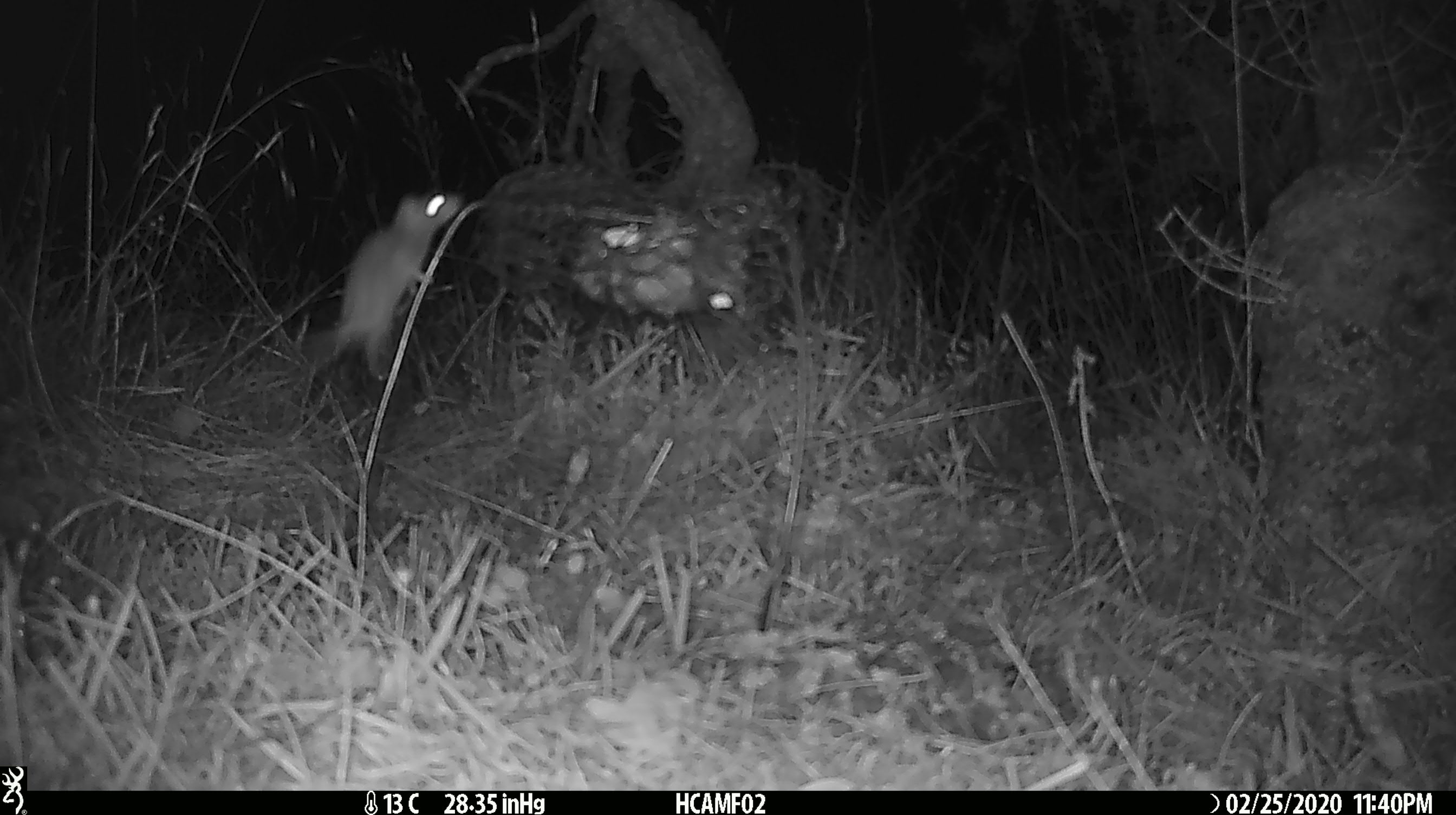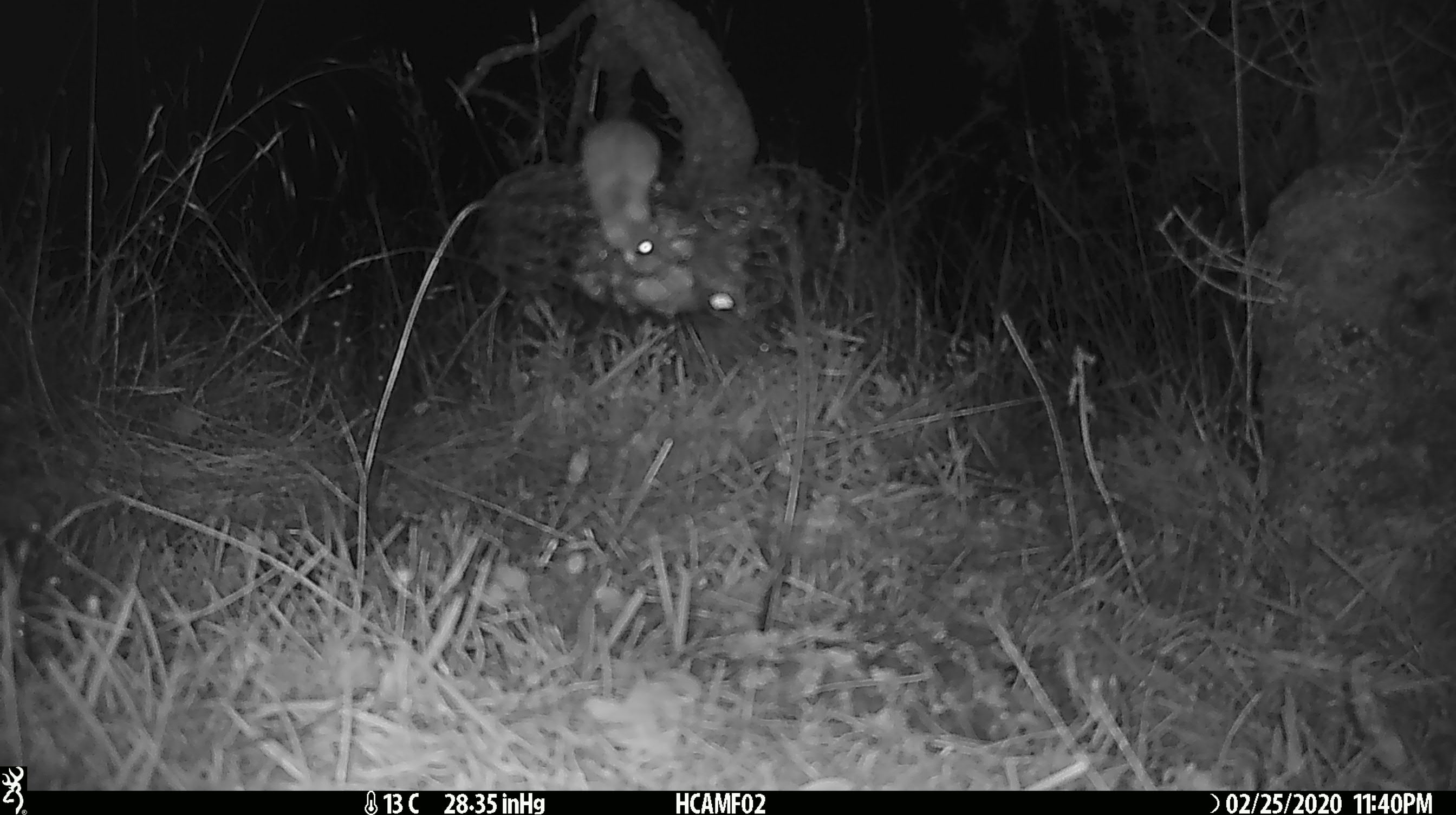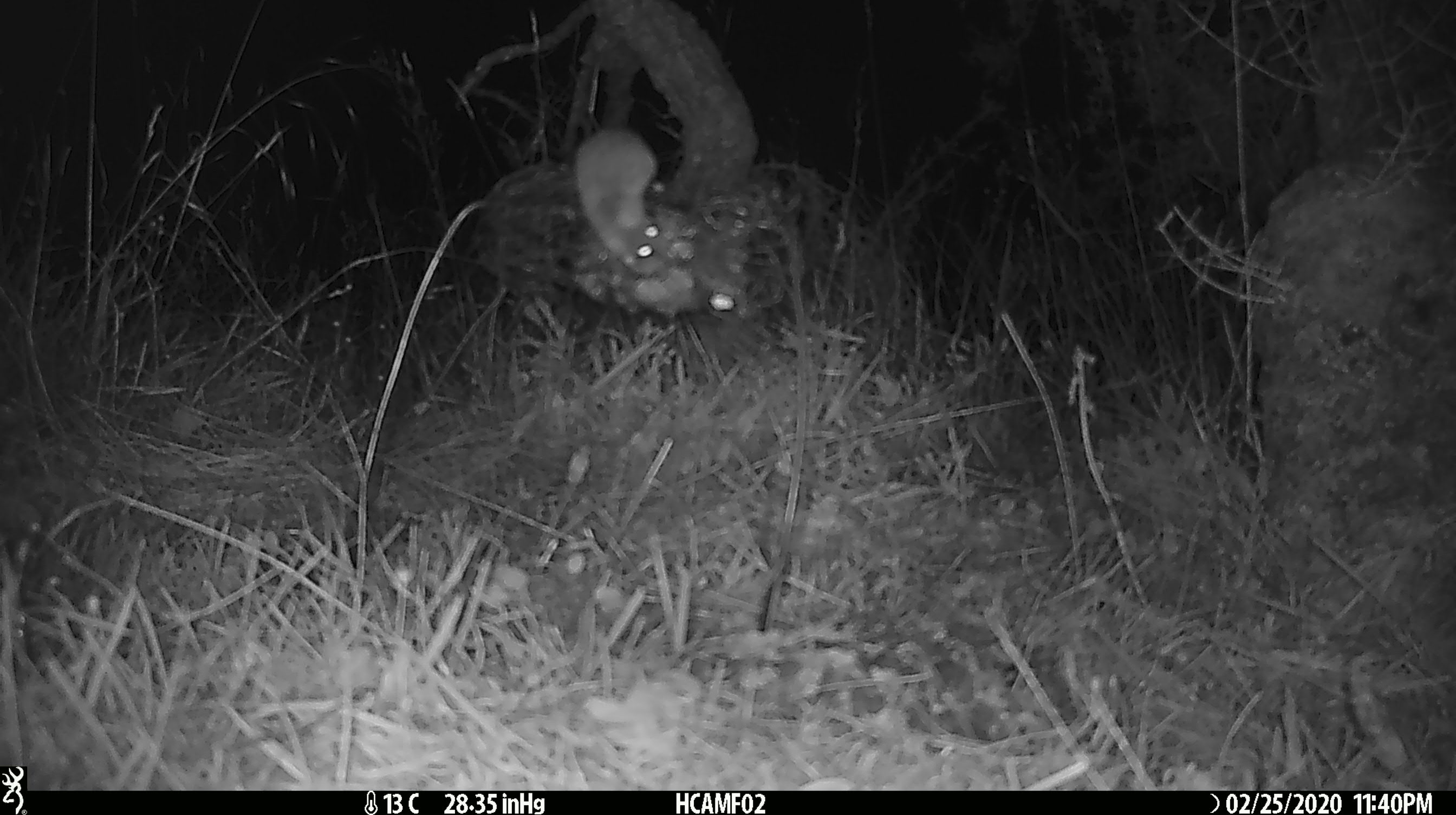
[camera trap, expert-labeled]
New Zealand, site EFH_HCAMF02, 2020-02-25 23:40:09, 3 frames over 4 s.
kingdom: Animalia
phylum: Chordata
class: Mammalia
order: Rodentia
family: Muridae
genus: Mus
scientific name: Mus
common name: mouse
Mouse (Mus).